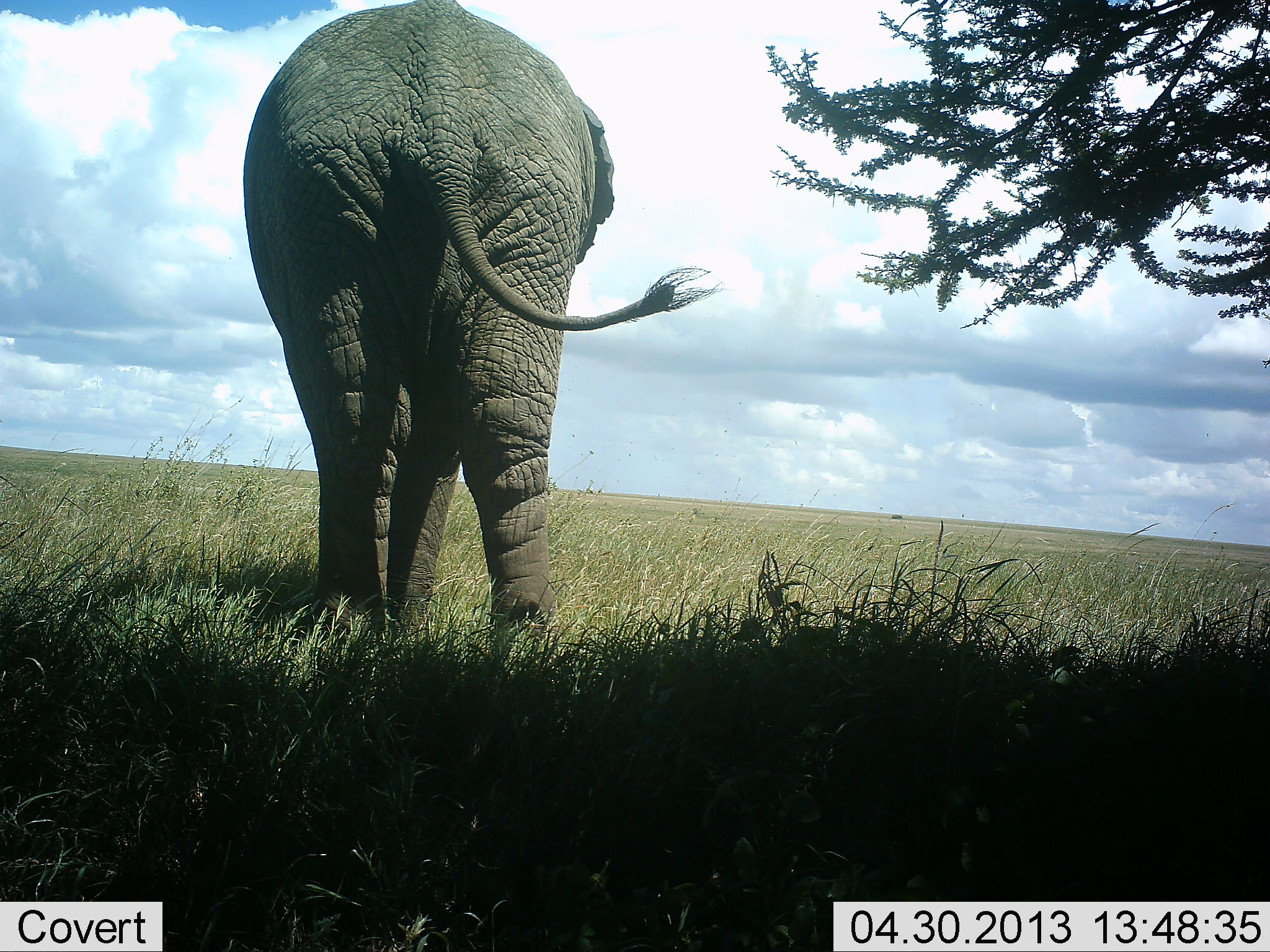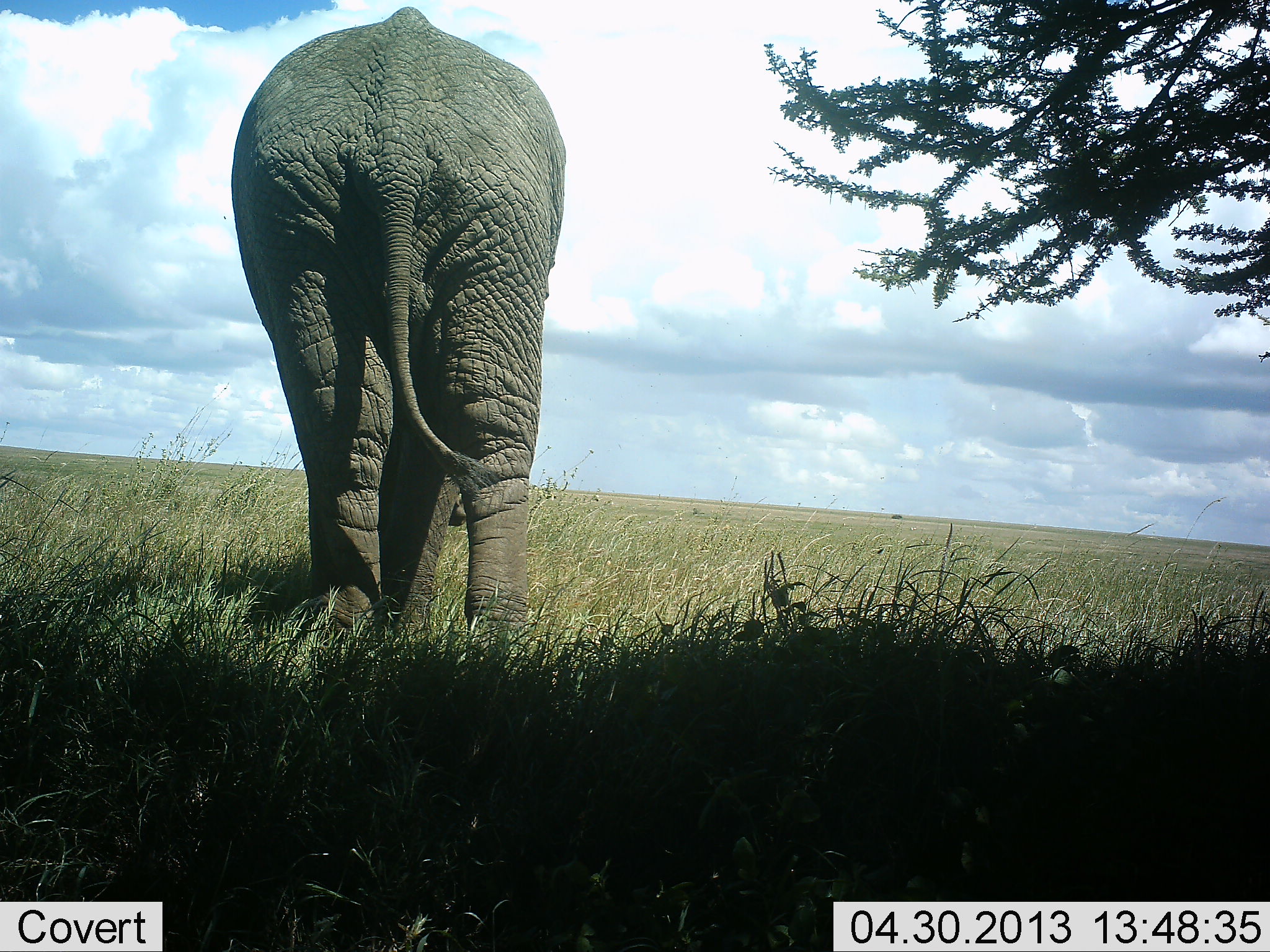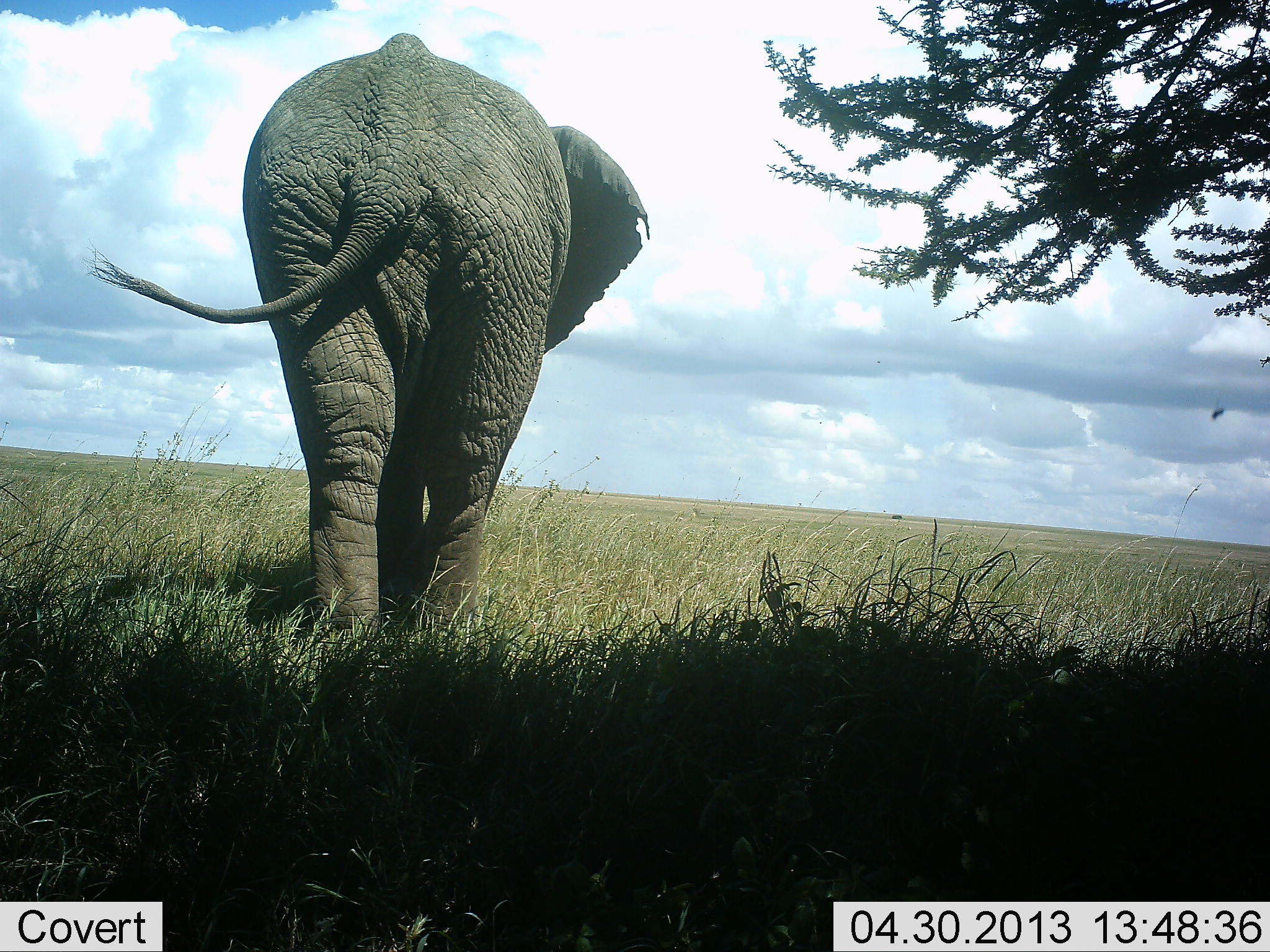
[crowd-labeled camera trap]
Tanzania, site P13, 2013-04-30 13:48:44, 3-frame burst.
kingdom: Animalia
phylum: Chordata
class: Mammalia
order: Proboscidea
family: Elephantidae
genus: Loxodonta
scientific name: Loxodonta africana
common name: african bush elephant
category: elephant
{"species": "elephant (african bush elephant) (Loxodonta africana)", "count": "1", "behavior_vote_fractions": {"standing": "40%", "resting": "0%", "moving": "80%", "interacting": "0%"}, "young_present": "0%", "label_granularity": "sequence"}